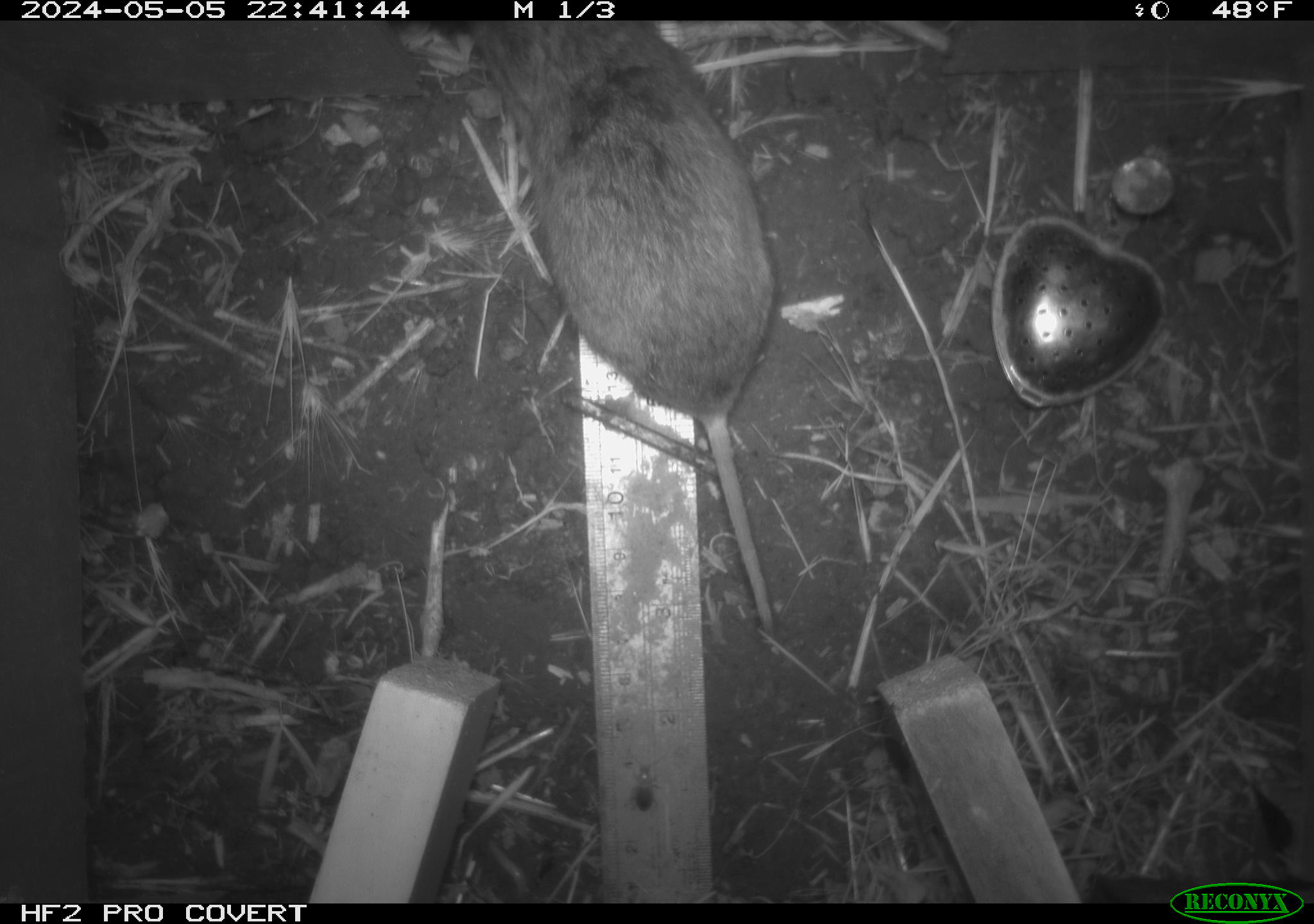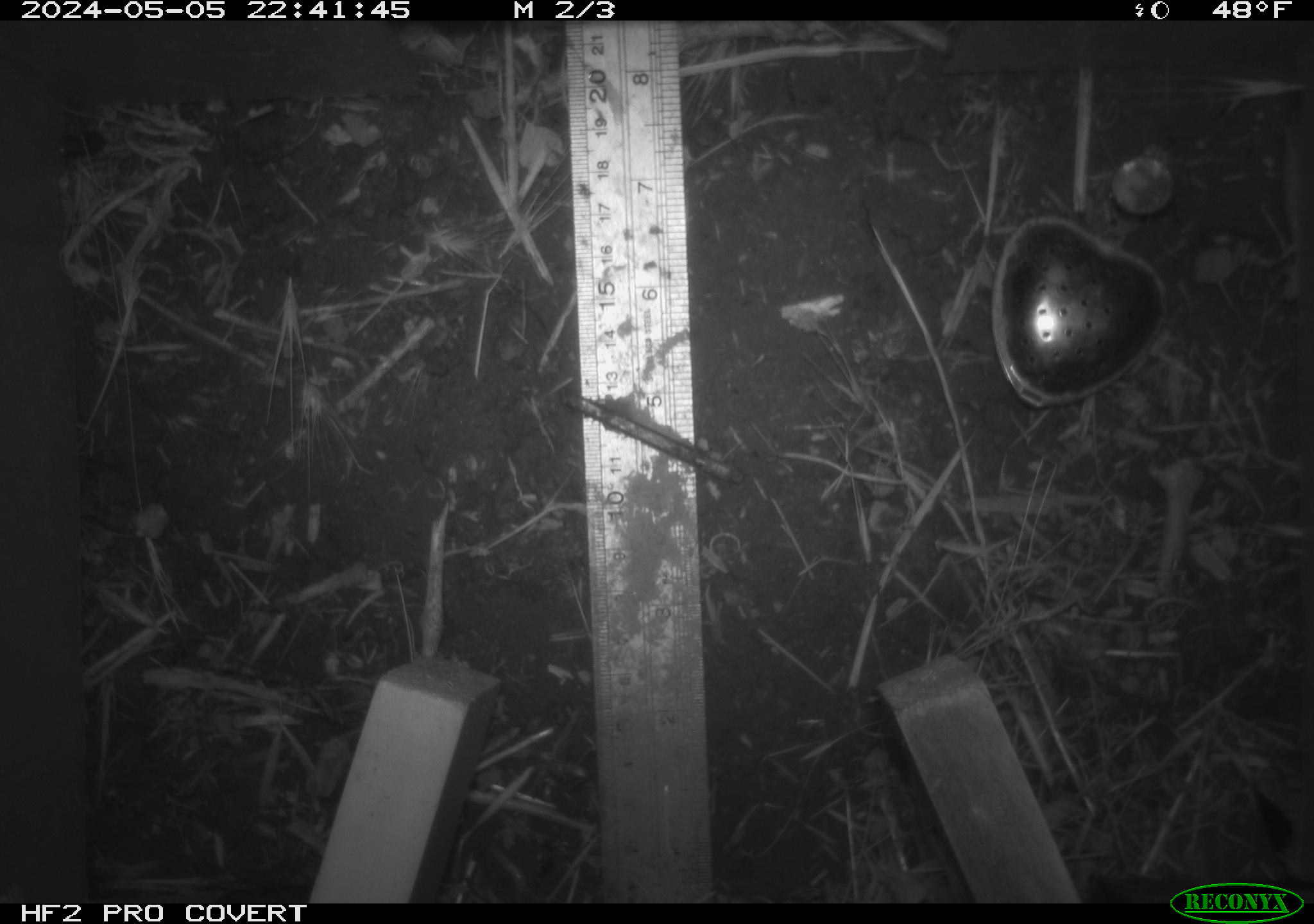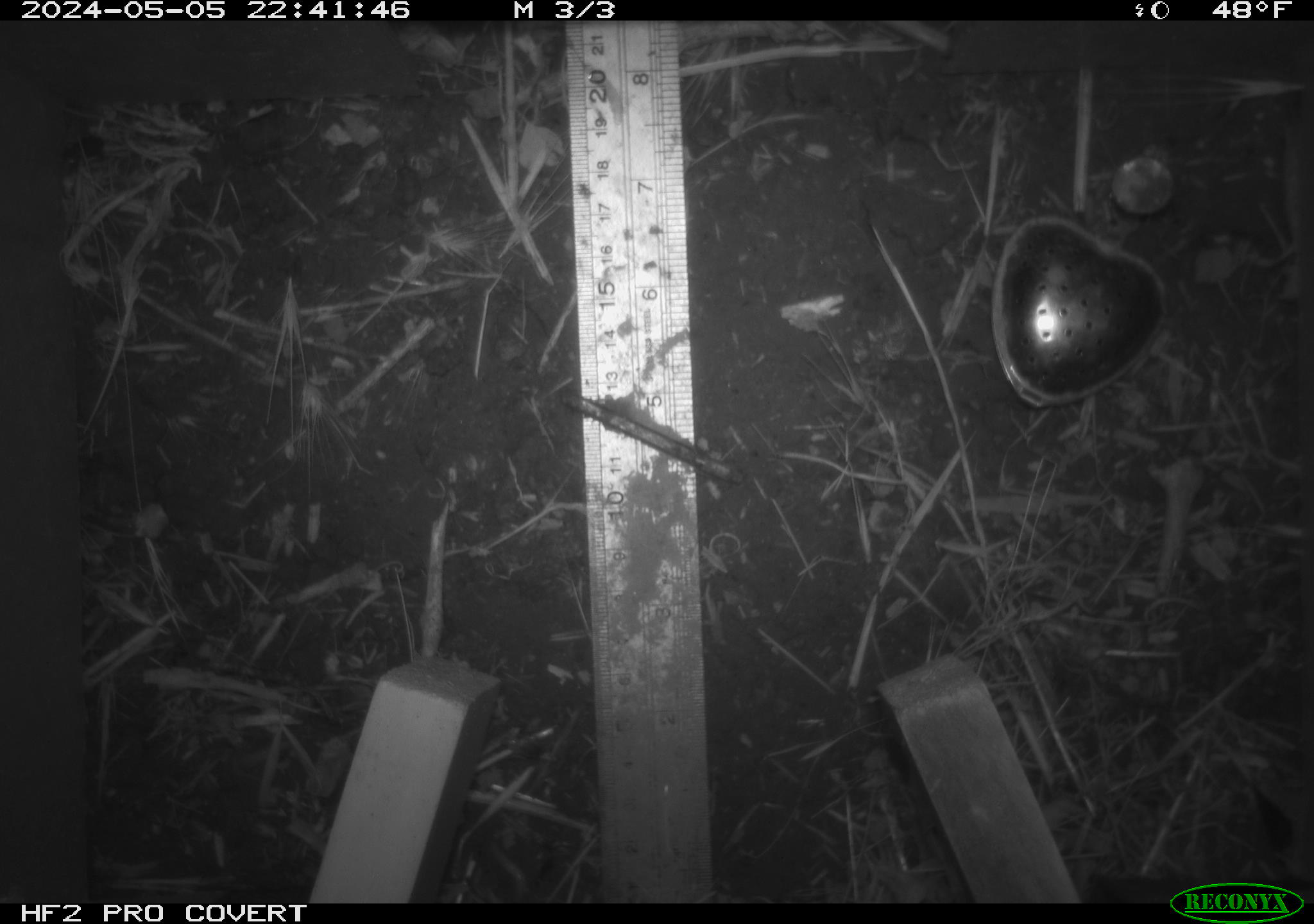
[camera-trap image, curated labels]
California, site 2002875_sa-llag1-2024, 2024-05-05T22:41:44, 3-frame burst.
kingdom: Animalia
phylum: Chordata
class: Mammalia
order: Rodentia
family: Cricetidae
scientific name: Arvicolinae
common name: voles, lemmings, and muskrats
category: arvicolinae subfamily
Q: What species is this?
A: Arvicolinae subfamily (voles, lemmings, and muskrats) (Arvicolinae).